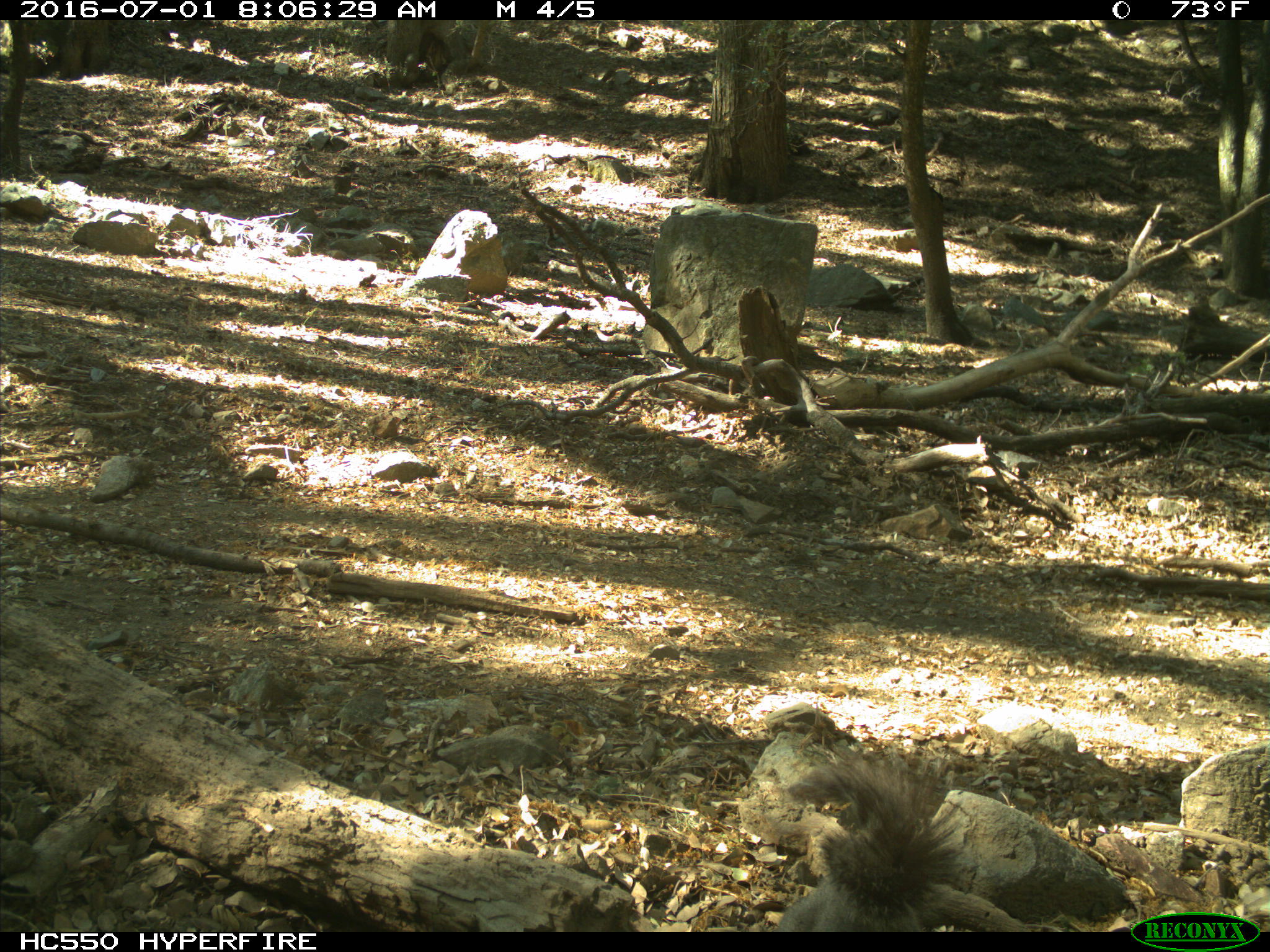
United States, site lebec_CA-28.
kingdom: Animalia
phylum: Chordata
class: Mammalia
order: Rodentia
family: Sciuridae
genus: Sciurus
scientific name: Sciurus carolinensis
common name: eastern gray squirrel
Sciurus carolinensis (eastern gray squirrel).